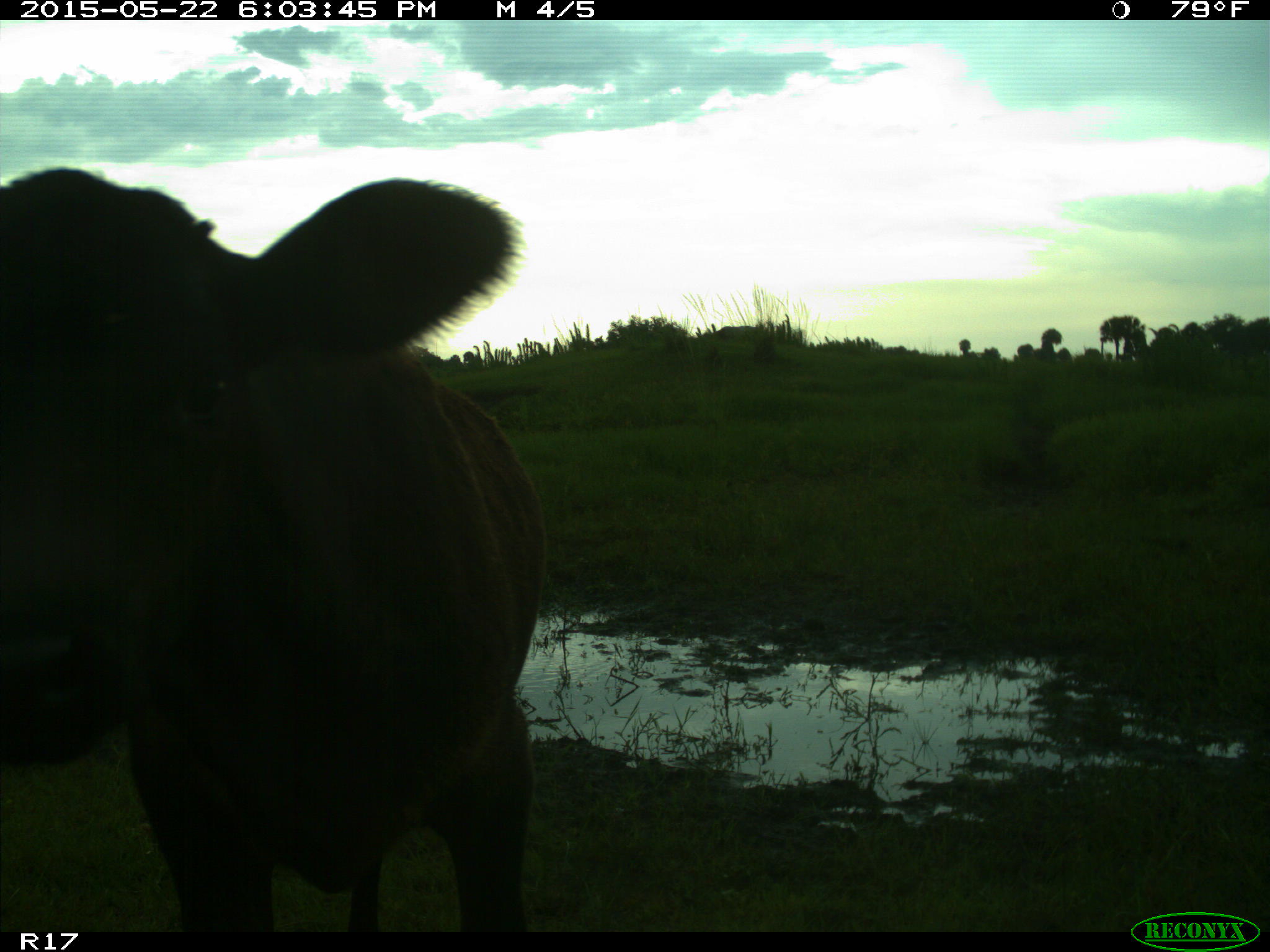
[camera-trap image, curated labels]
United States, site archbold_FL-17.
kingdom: Animalia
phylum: Chordata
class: Mammalia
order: Artiodactyla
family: Bovidae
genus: Bos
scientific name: Bos taurus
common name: domestic cow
Bos taurus (domestic cow).